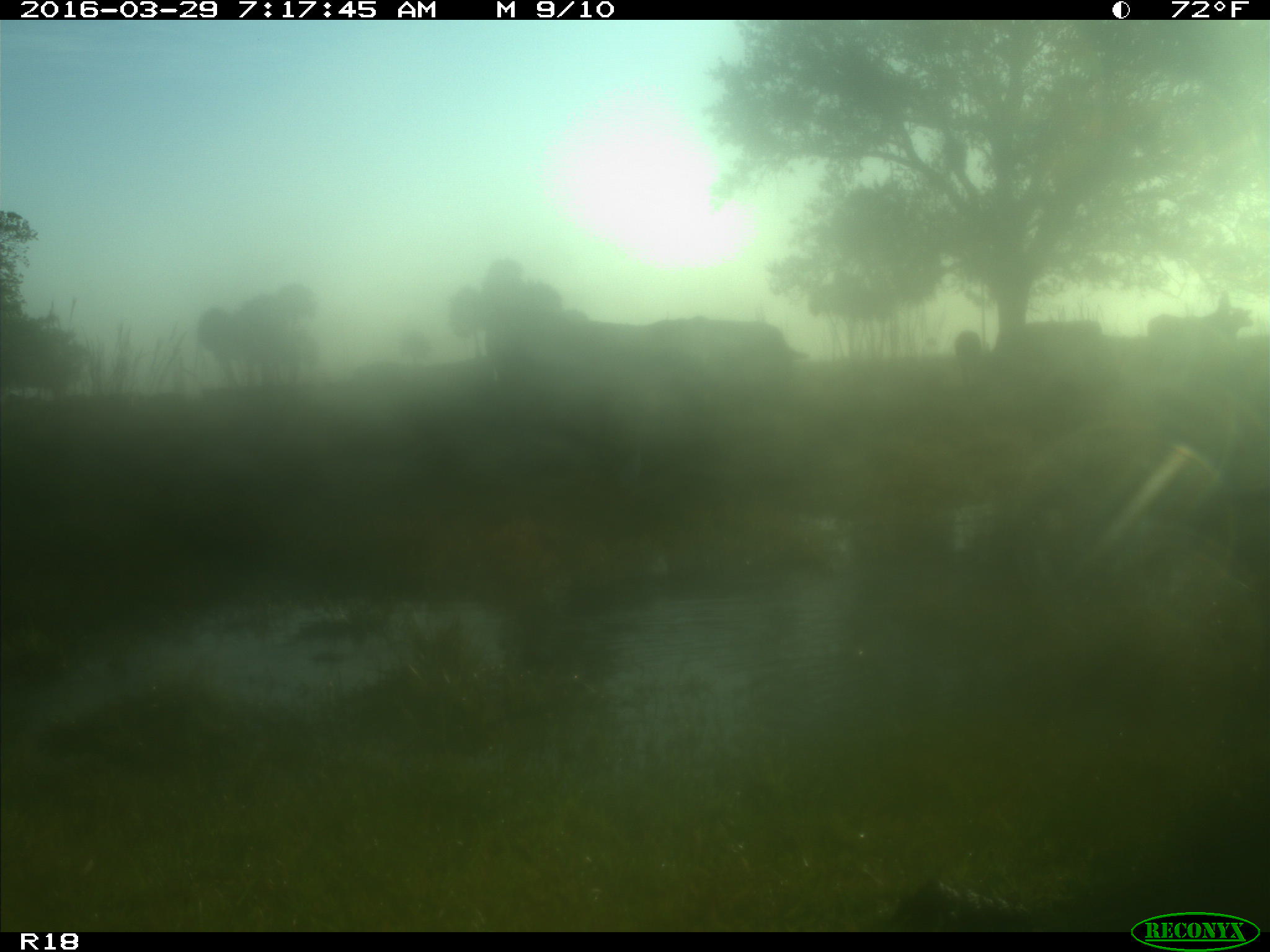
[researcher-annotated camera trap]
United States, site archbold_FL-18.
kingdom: Animalia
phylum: Chordata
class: Mammalia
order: Artiodactyla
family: Bovidae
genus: Bos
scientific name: Bos taurus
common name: domestic cow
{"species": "Bos taurus (domestic cow)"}